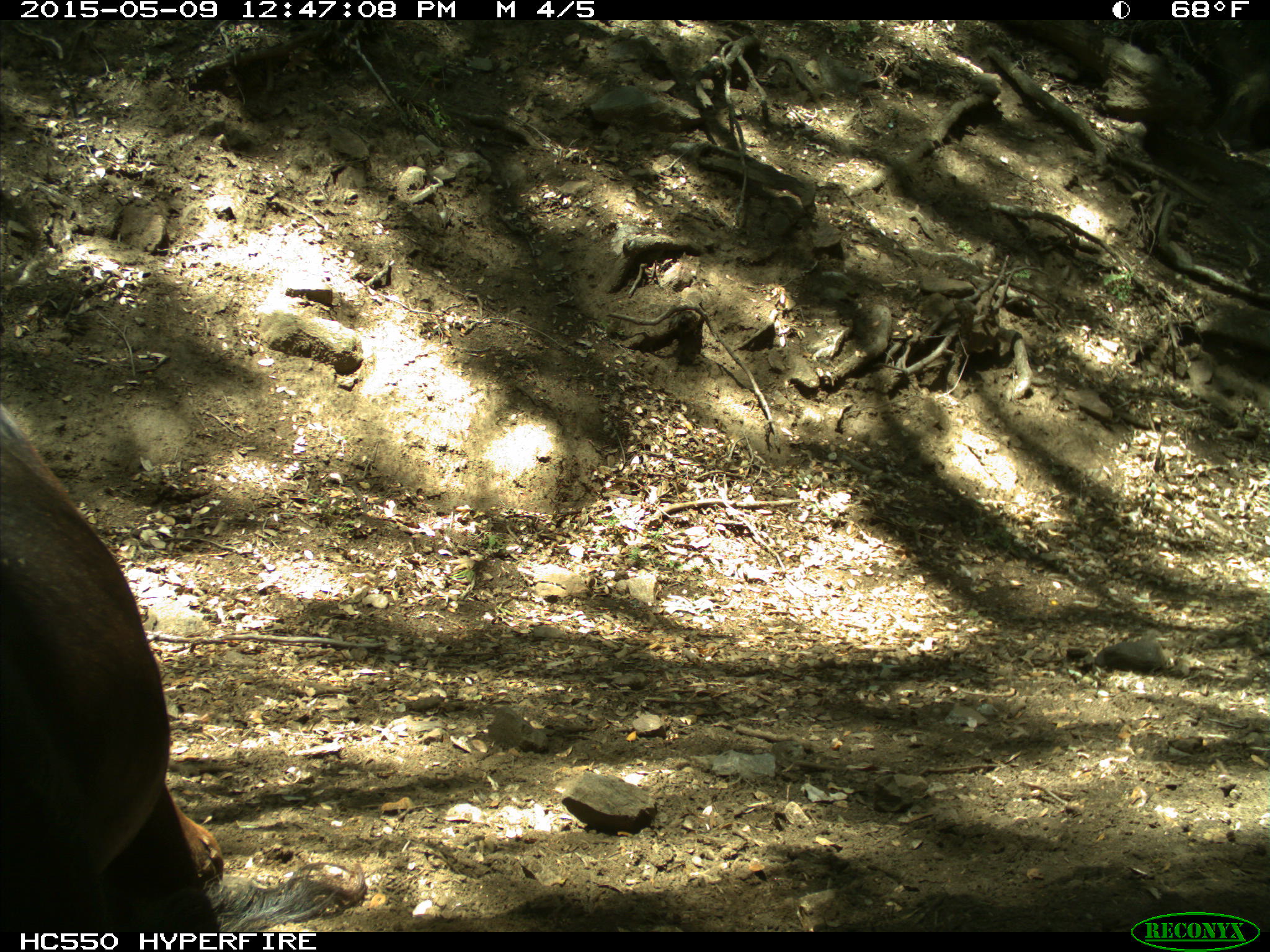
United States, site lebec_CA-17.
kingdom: Animalia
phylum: Chordata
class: Mammalia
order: Artiodactyla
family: Bovidae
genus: Bos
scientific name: Bos taurus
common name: domestic cow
Bos taurus (domestic cow).